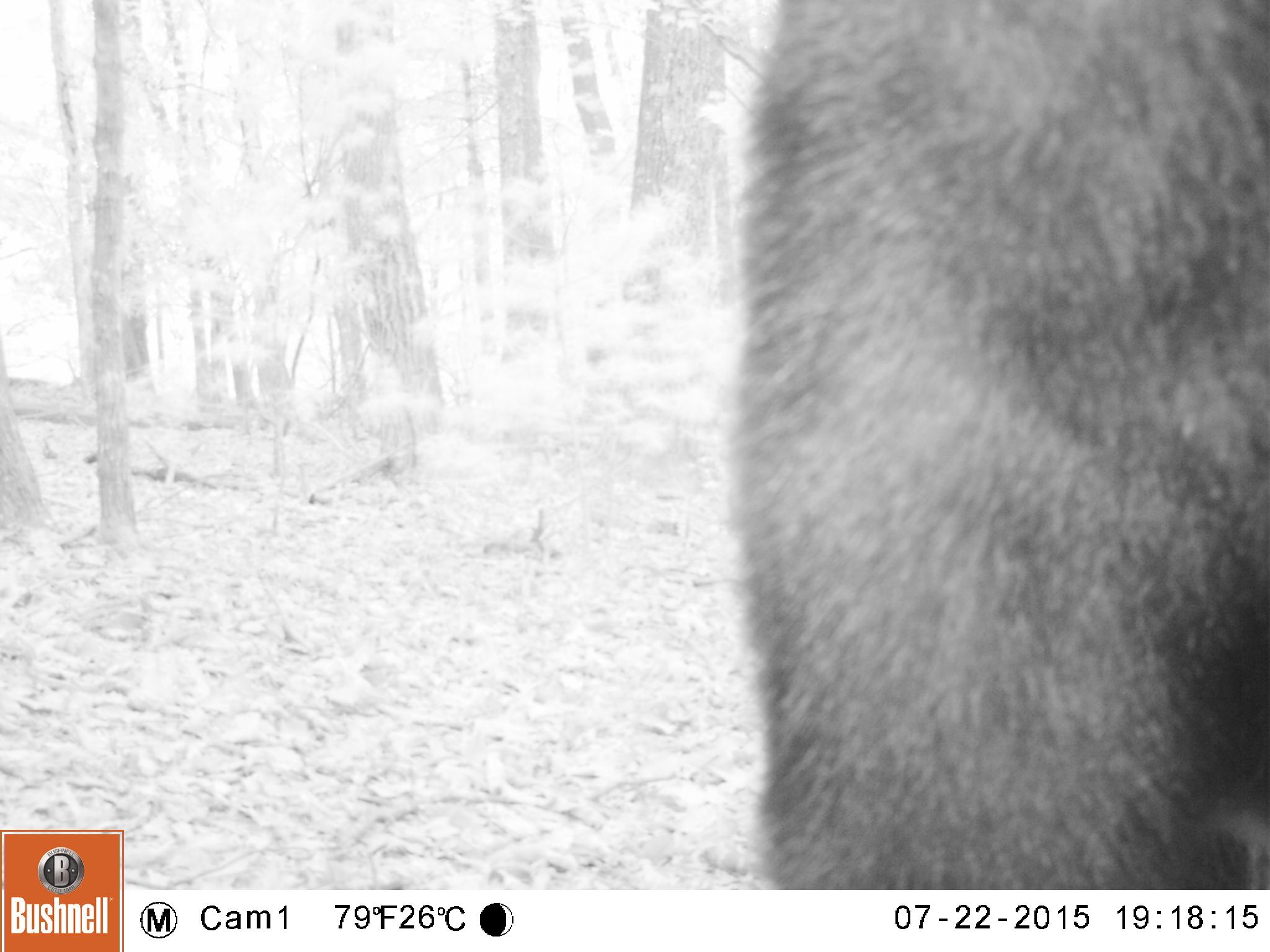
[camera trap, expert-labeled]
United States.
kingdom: Animalia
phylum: Chordata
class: Mammalia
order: Carnivora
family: Ursidae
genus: Ursus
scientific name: Ursus americanus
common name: american black bear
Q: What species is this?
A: American Black Bear (Ursus americanus).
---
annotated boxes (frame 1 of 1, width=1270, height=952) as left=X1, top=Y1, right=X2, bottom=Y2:
American Black Bear: left=688, top=0, right=1270, bottom=897